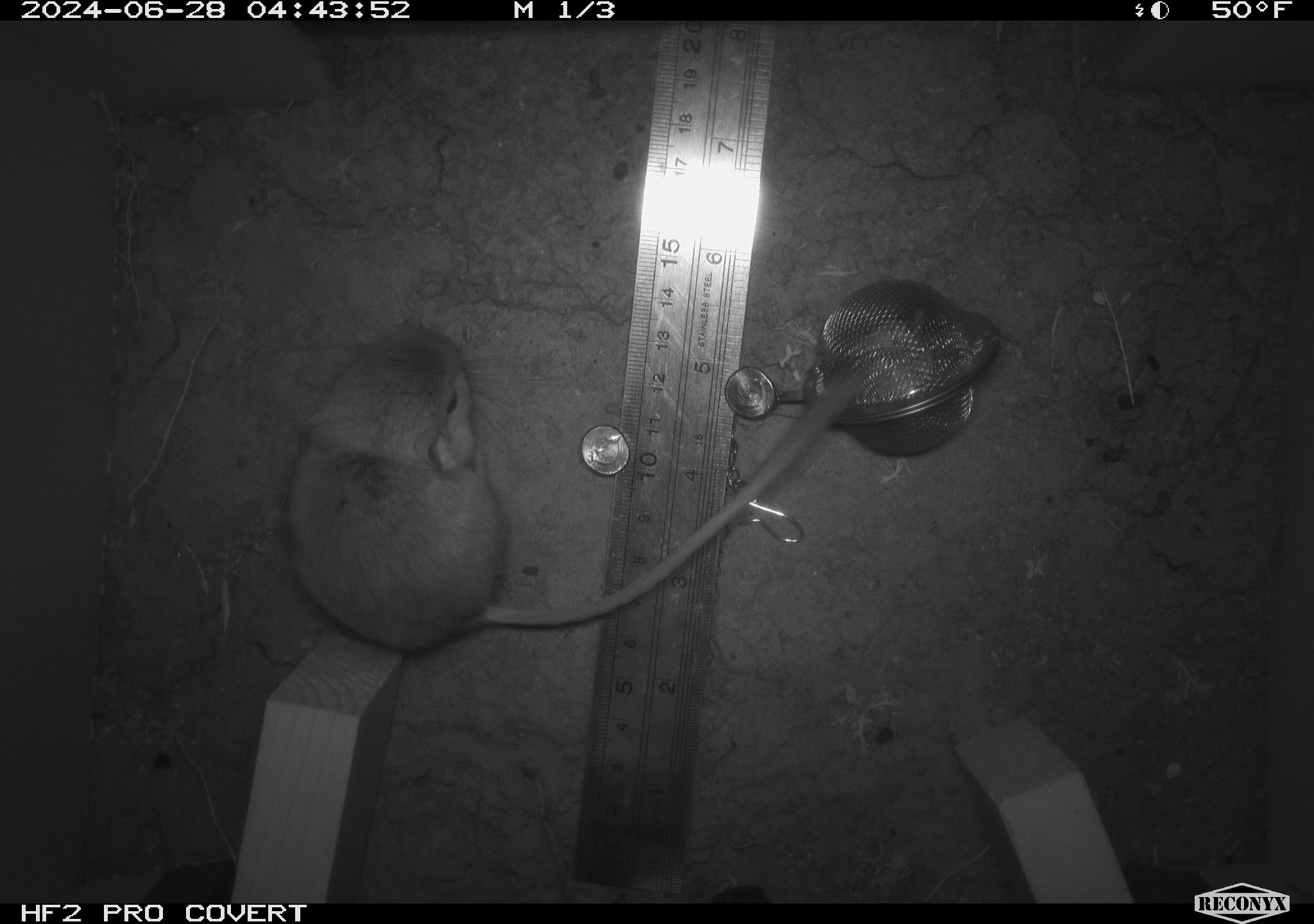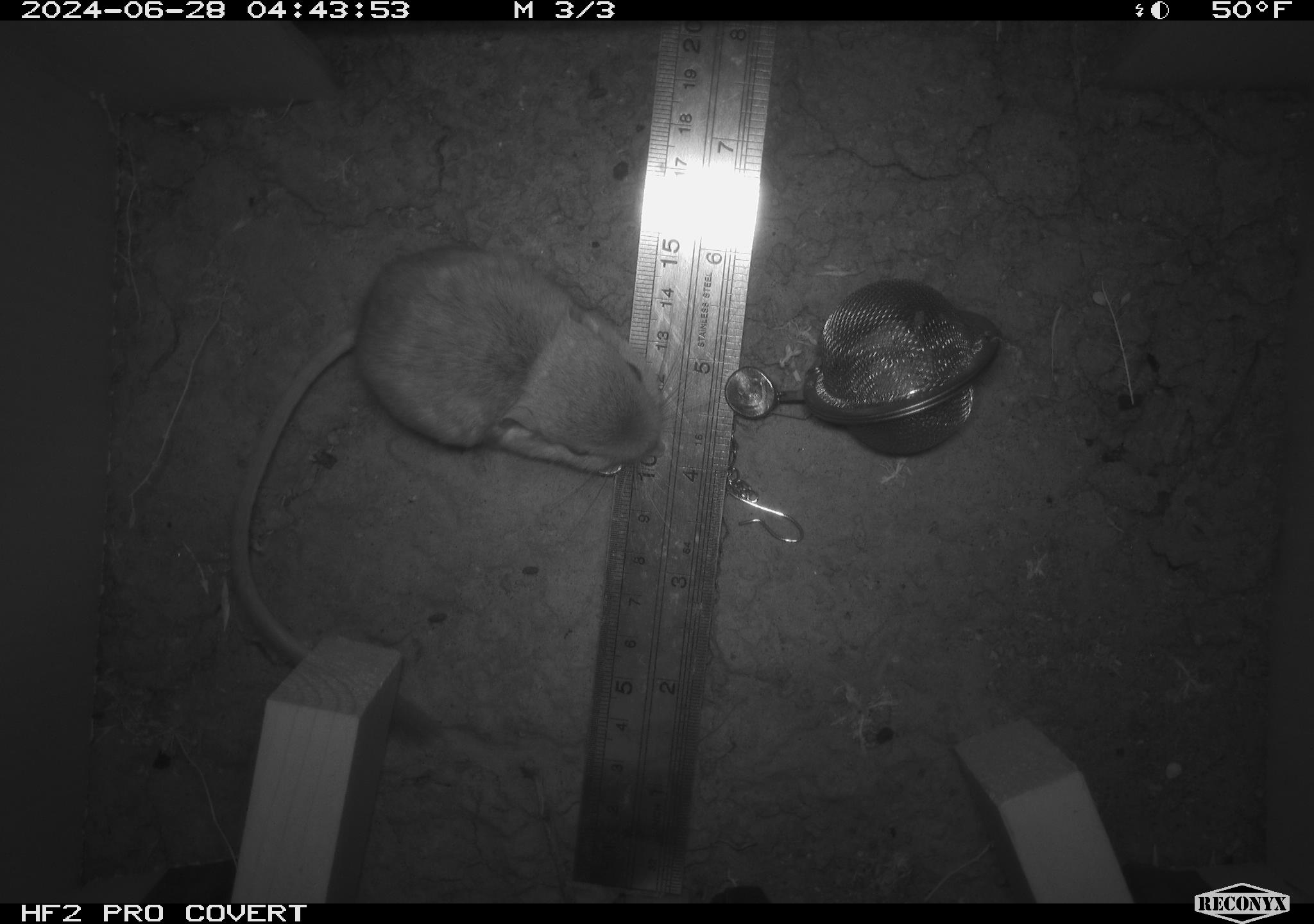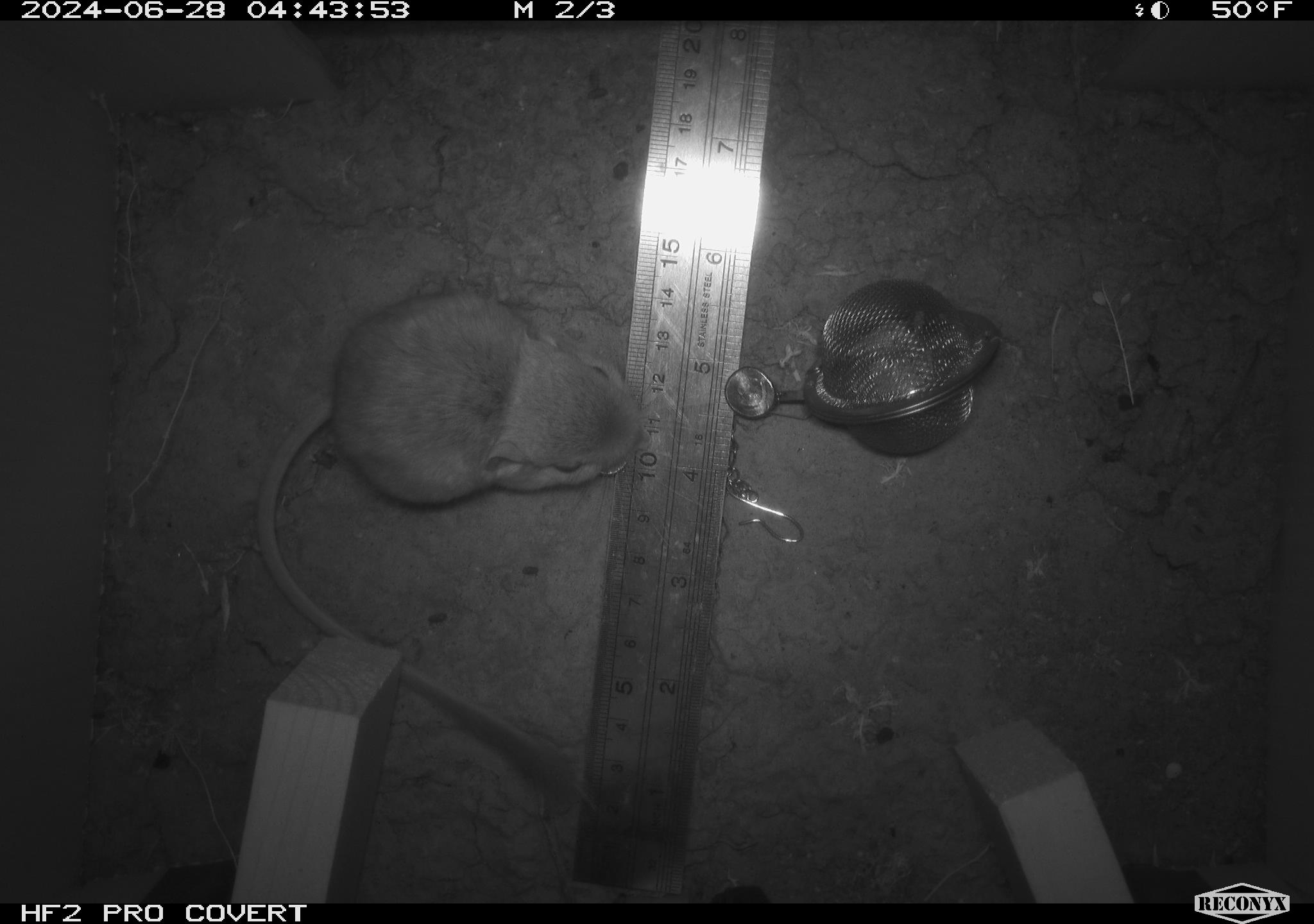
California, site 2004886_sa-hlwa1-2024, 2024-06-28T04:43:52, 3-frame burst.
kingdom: Animalia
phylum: Chordata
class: Mammalia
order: Rodentia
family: Heteromyidae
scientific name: Heteromyidae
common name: kangaroo rats and pocket mice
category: heteromyidae family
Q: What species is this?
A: Heteromyidae family (kangaroo rats and pocket mice) (Heteromyidae).